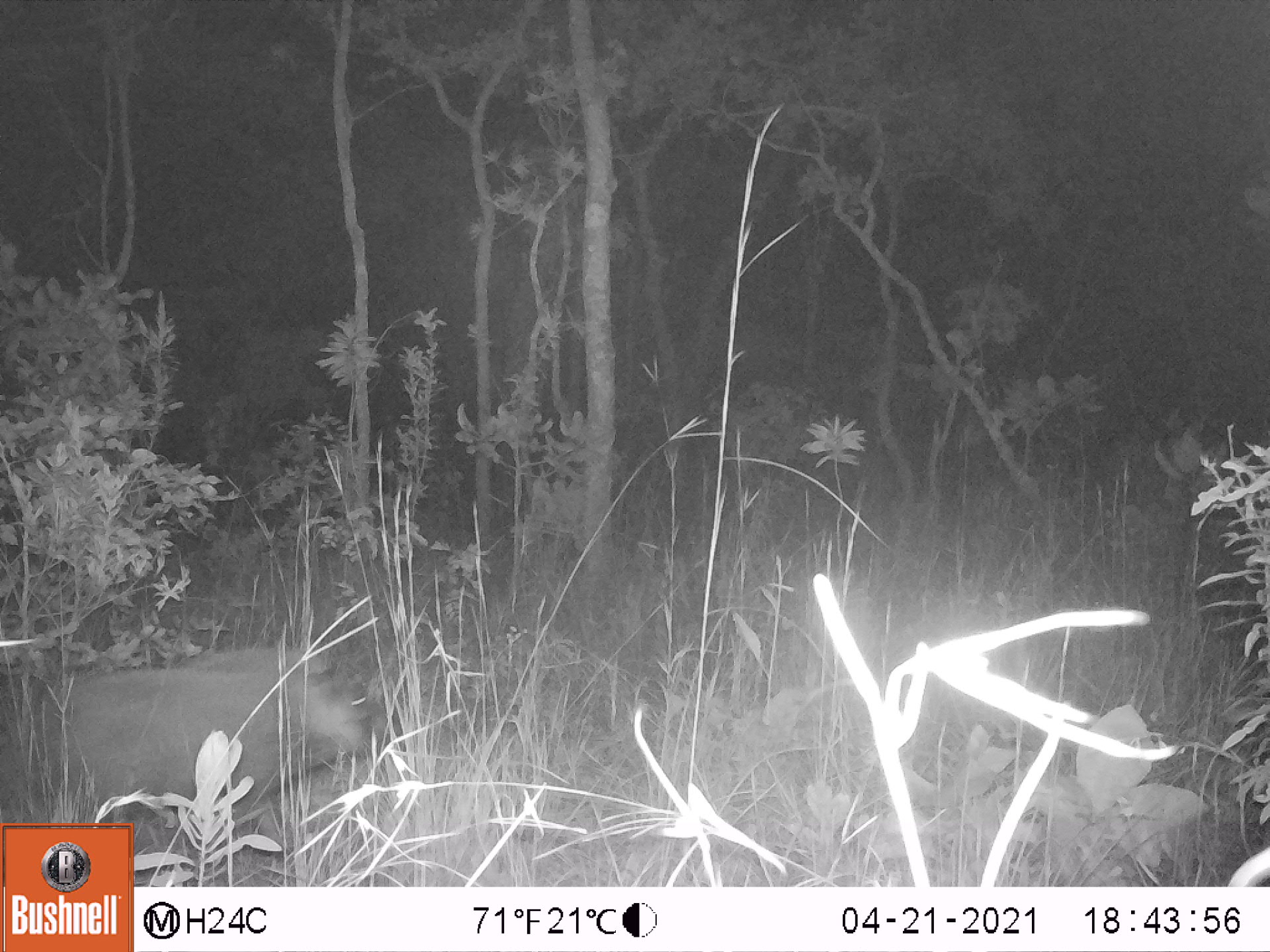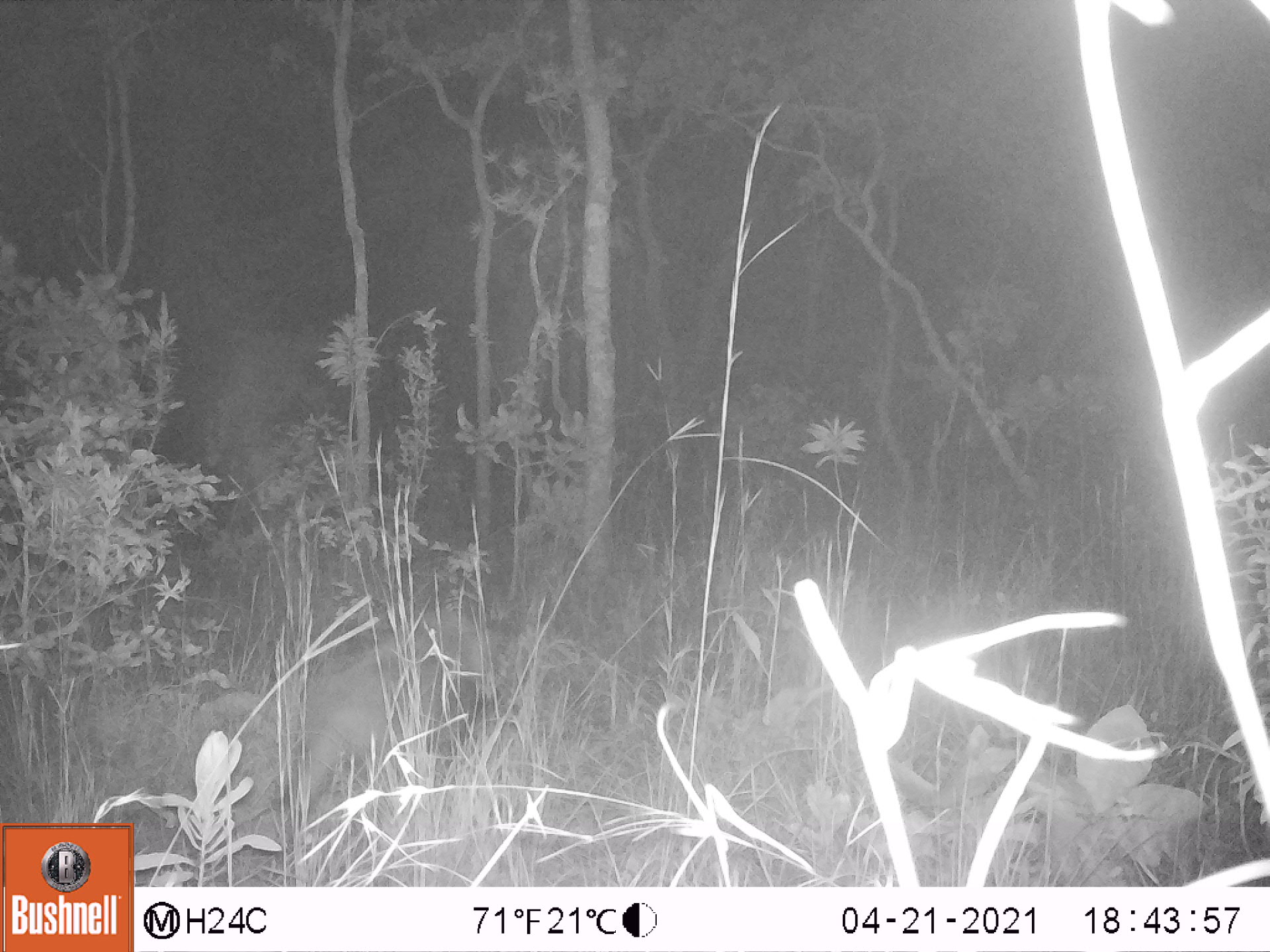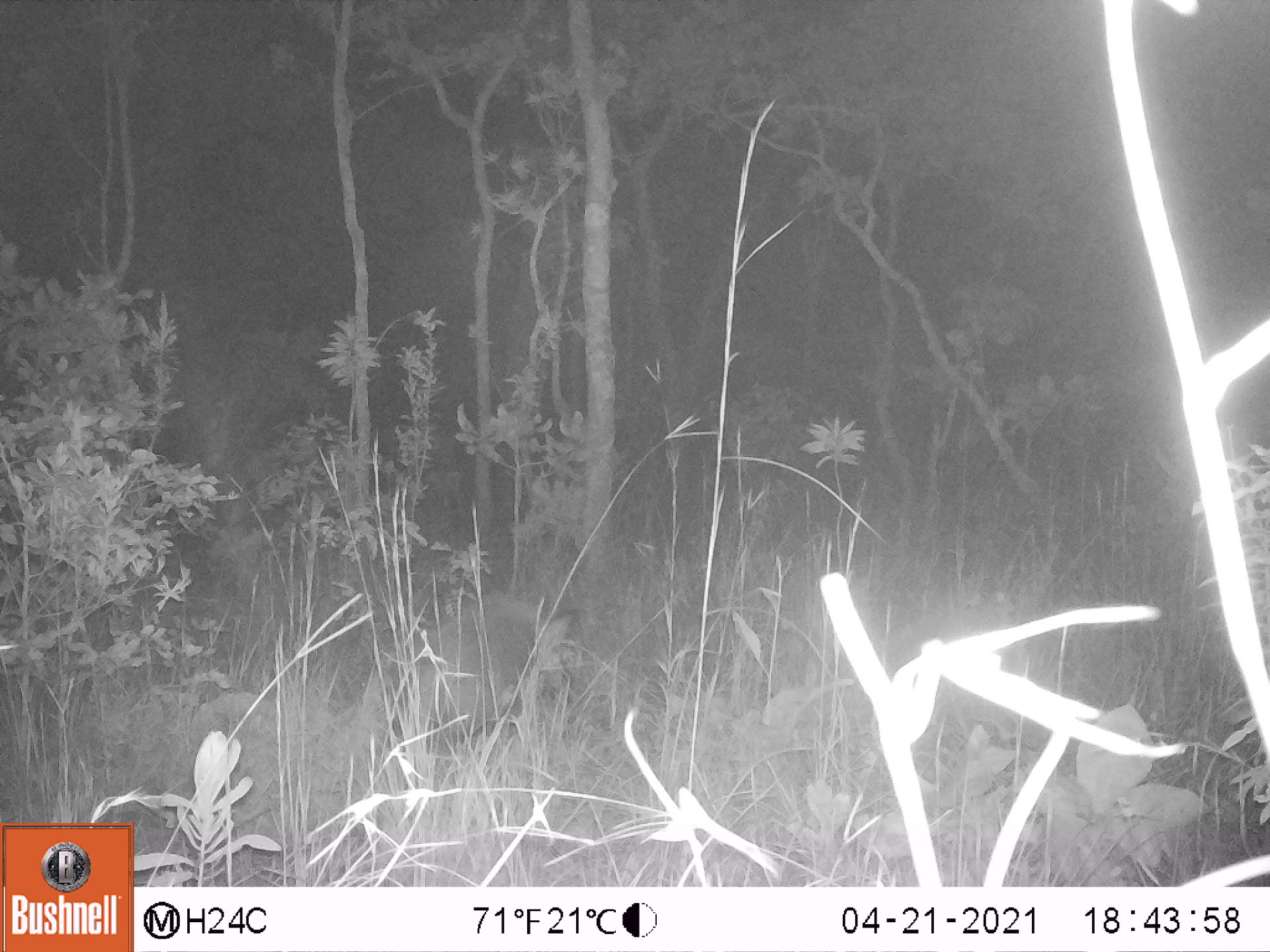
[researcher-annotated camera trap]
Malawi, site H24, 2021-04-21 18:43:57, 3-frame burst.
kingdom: Animalia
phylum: Chordata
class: Mammalia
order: Artiodactyla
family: Suidae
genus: Potamochoerus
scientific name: Potamochoerus larvatus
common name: bushpig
Bushpig (Potamochoerus larvatus), count 1.